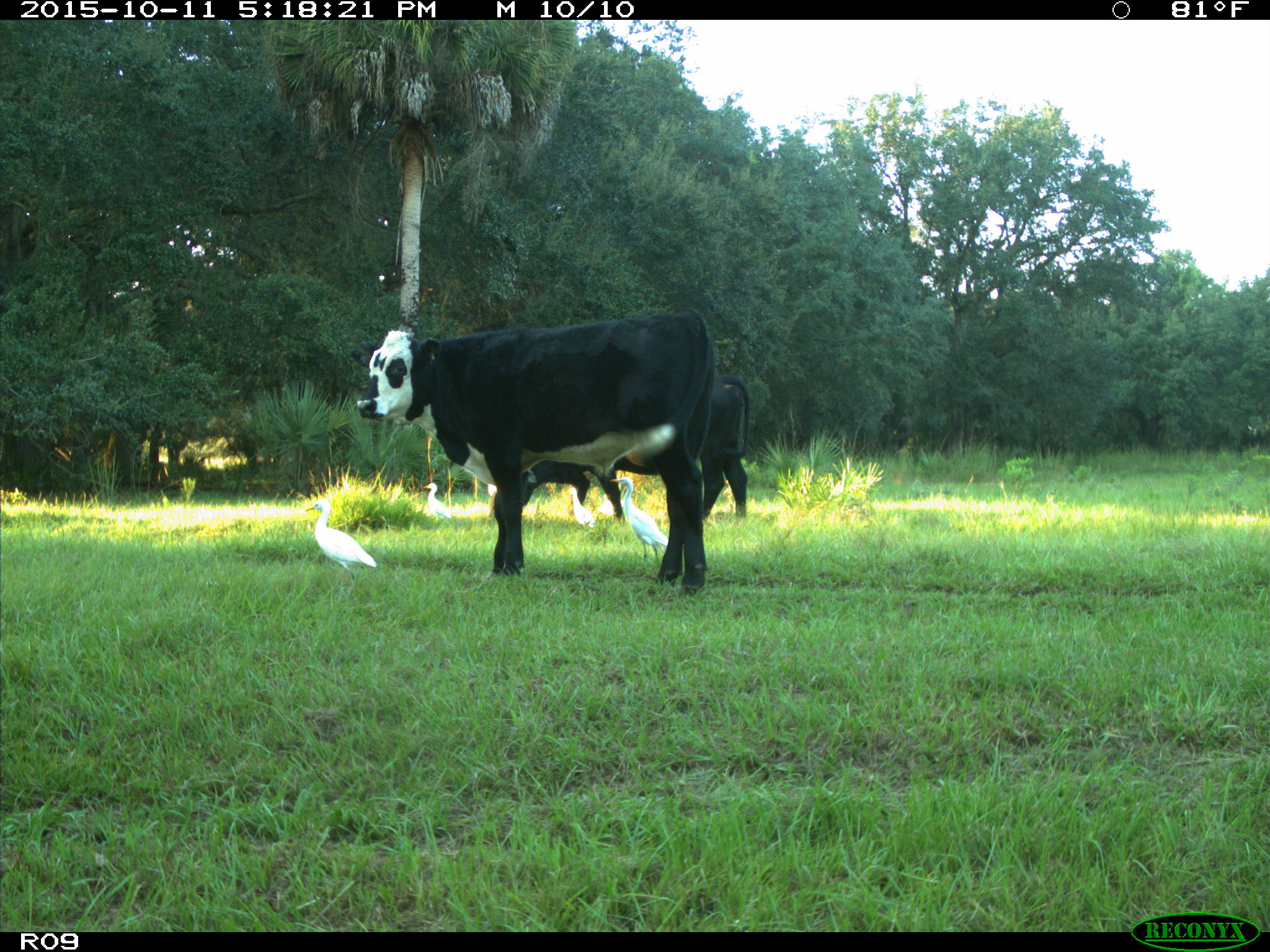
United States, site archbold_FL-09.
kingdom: Animalia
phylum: Chordata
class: Mammalia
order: Artiodactyla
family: Bovidae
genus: Bos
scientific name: Bos taurus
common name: domestic cow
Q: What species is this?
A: Bos taurus (domestic cow).